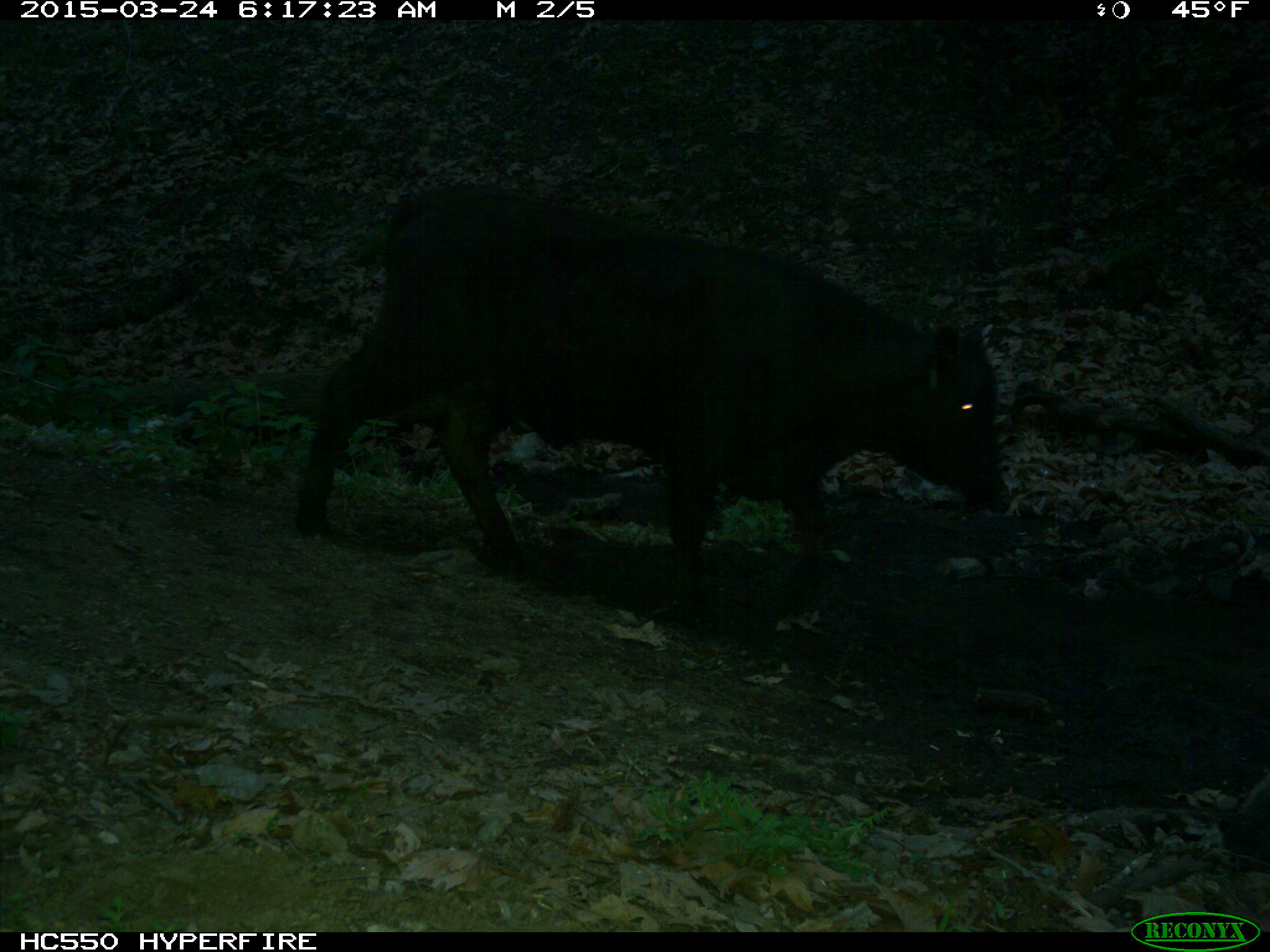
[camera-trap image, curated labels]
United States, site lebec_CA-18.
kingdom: Animalia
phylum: Chordata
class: Mammalia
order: Artiodactyla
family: Bovidae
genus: Bos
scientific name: Bos taurus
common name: domestic cow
Bos taurus (domestic cow).